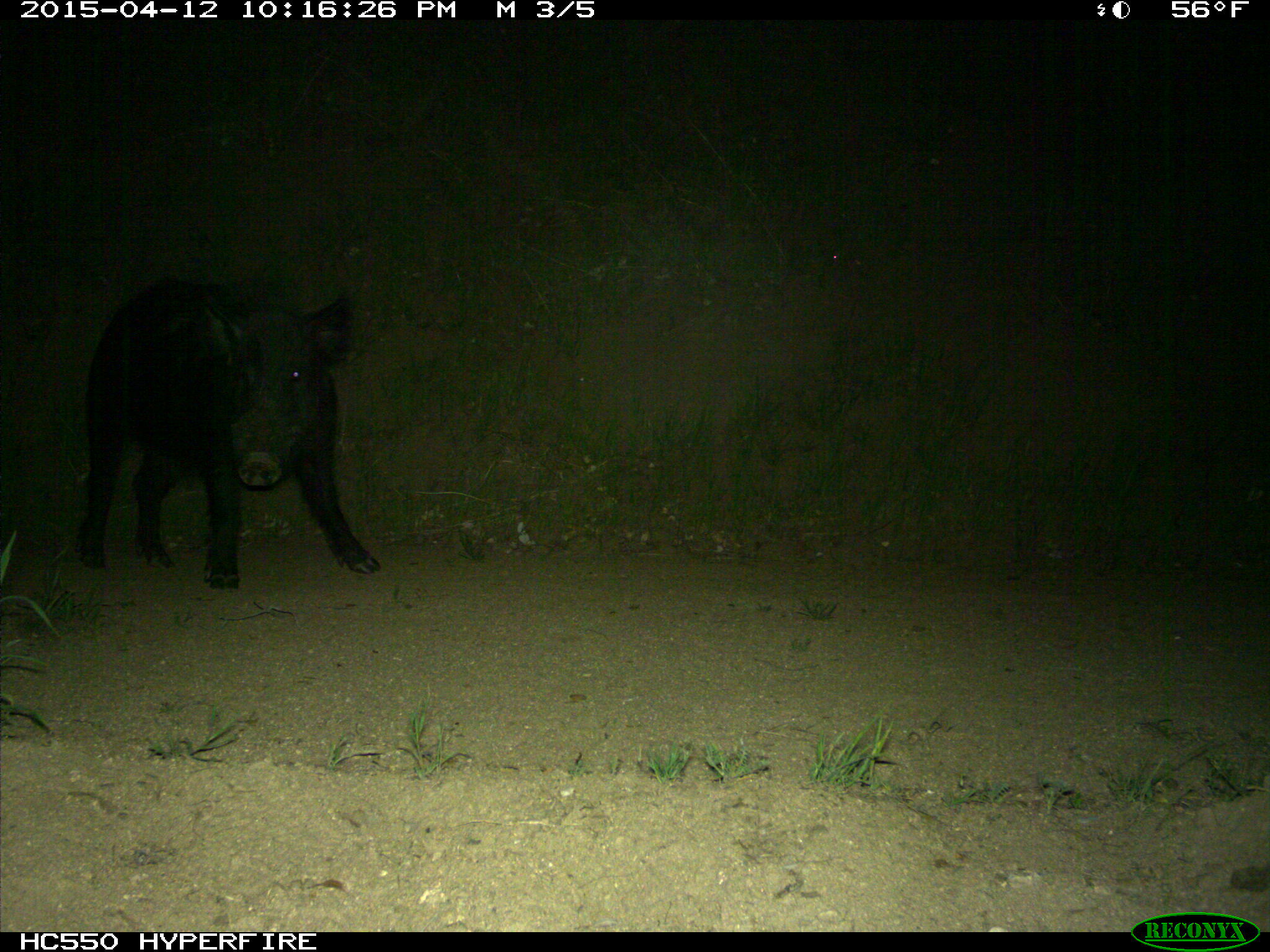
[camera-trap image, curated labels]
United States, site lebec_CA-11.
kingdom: Animalia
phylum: Chordata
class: Mammalia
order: Artiodactyla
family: Suidae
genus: Sus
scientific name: Sus scrofa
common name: wild boar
Sus scrofa (wild boar).